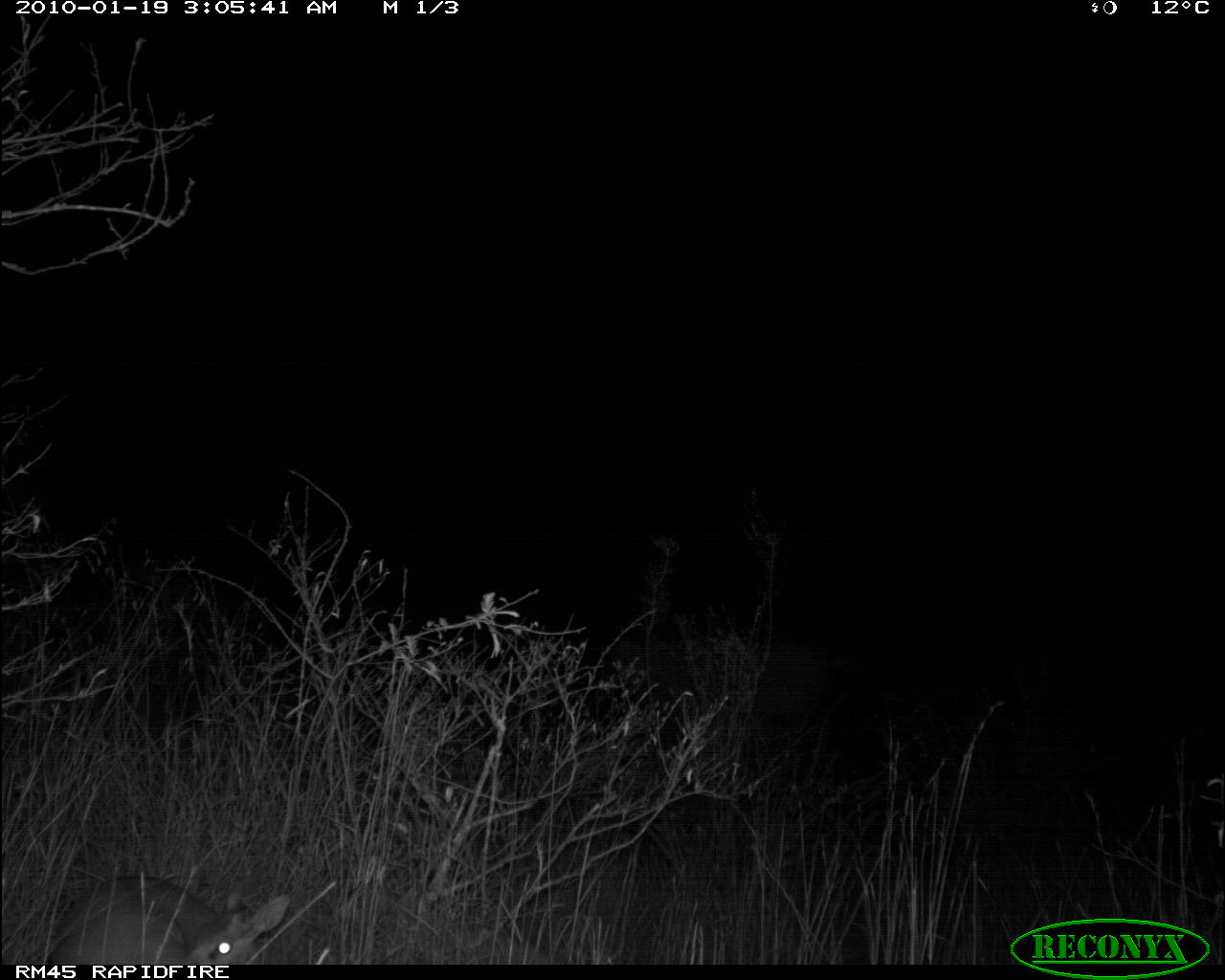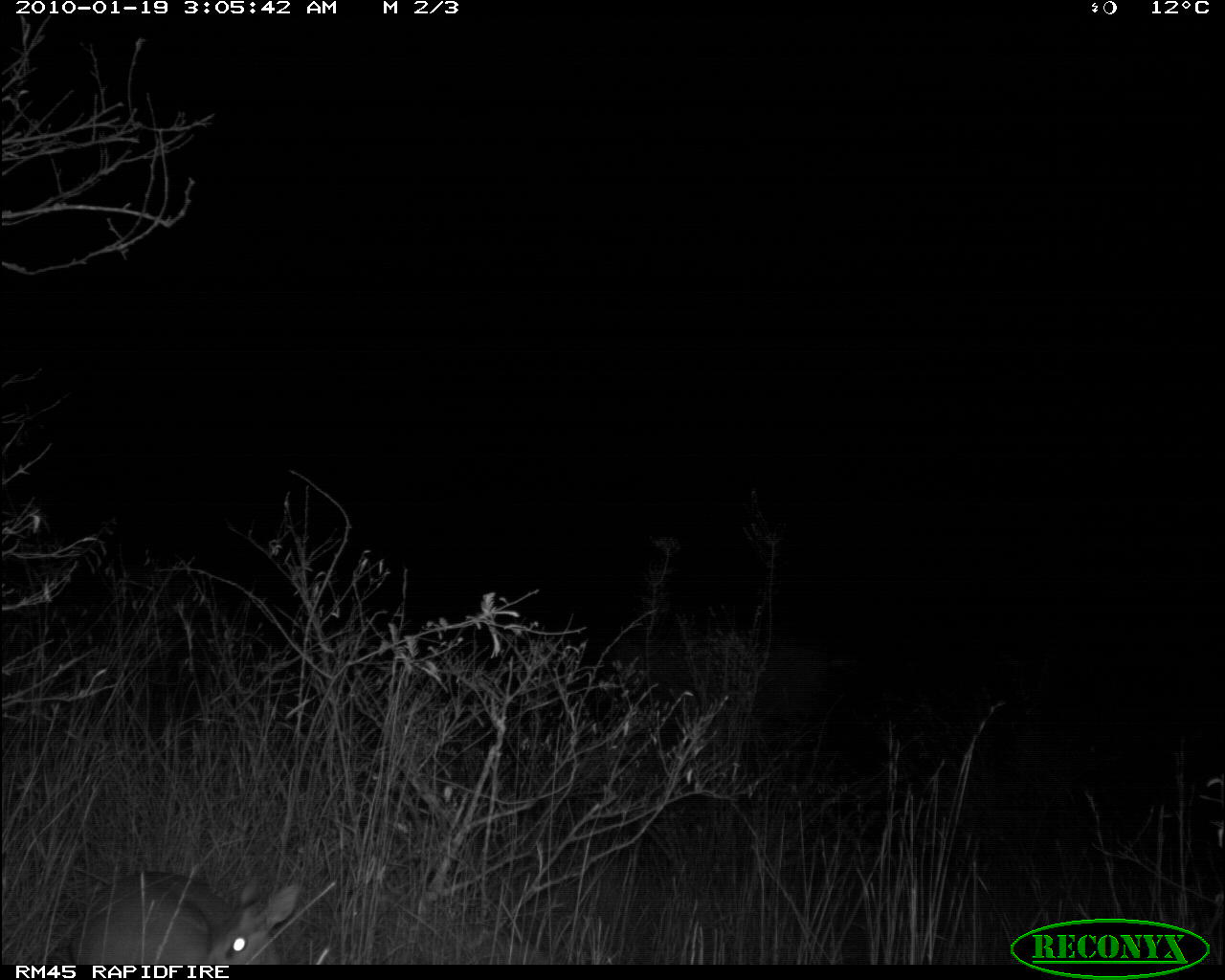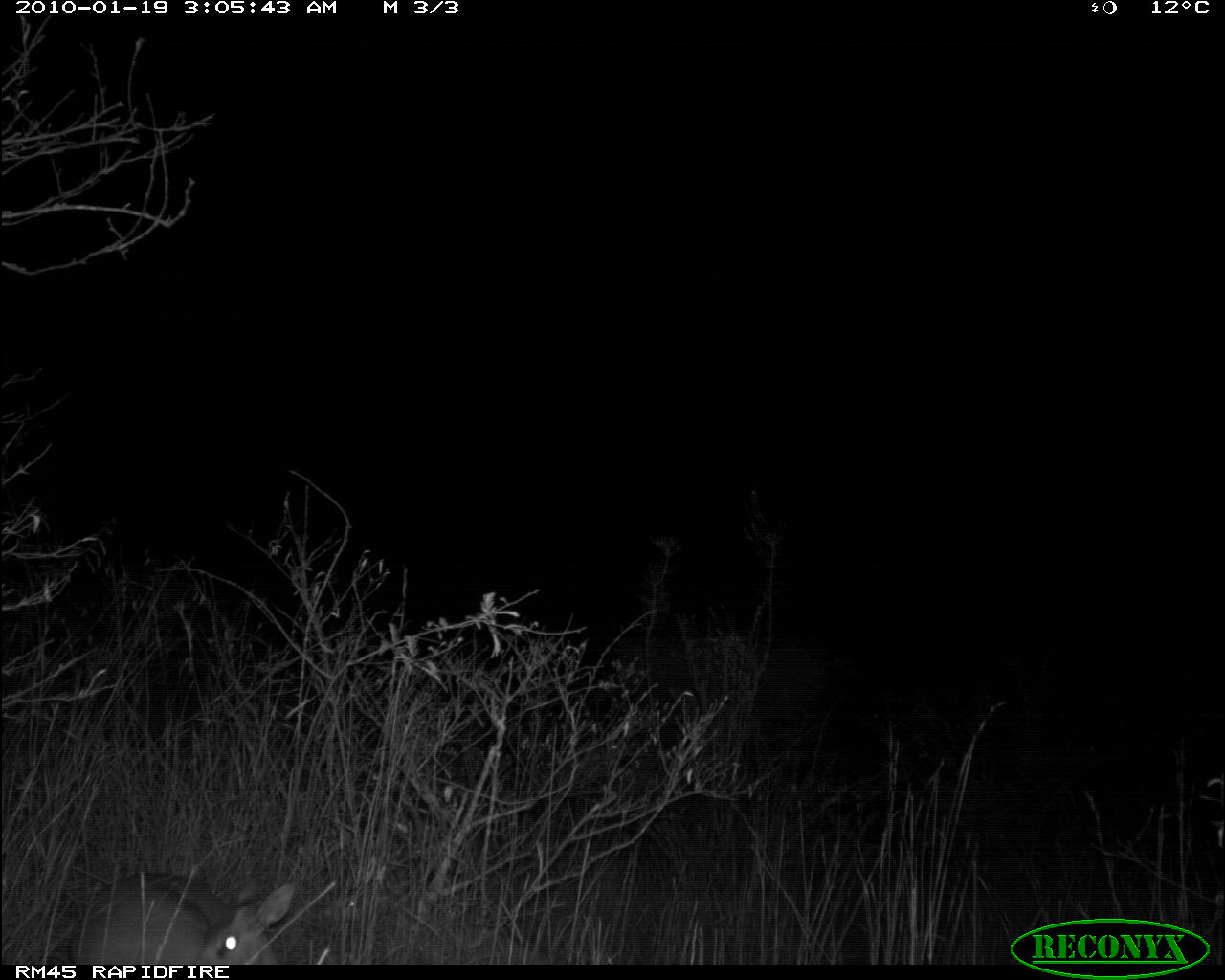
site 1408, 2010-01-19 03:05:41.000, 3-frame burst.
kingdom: Animalia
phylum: Chordata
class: Mammalia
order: Artiodactyla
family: Bovidae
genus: Madoqua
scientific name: Madoqua guentheri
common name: günther's dik-dik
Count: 1.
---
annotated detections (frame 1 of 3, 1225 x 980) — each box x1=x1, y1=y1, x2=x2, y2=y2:
madoqua guentheri: x1=49, y1=875, x2=290, y2=964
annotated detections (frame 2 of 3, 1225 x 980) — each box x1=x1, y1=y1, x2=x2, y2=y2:
madoqua guentheri: x1=66, y1=870, x2=299, y2=964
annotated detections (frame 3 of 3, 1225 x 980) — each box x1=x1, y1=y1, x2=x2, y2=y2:
madoqua guentheri: x1=66, y1=870, x2=296, y2=964